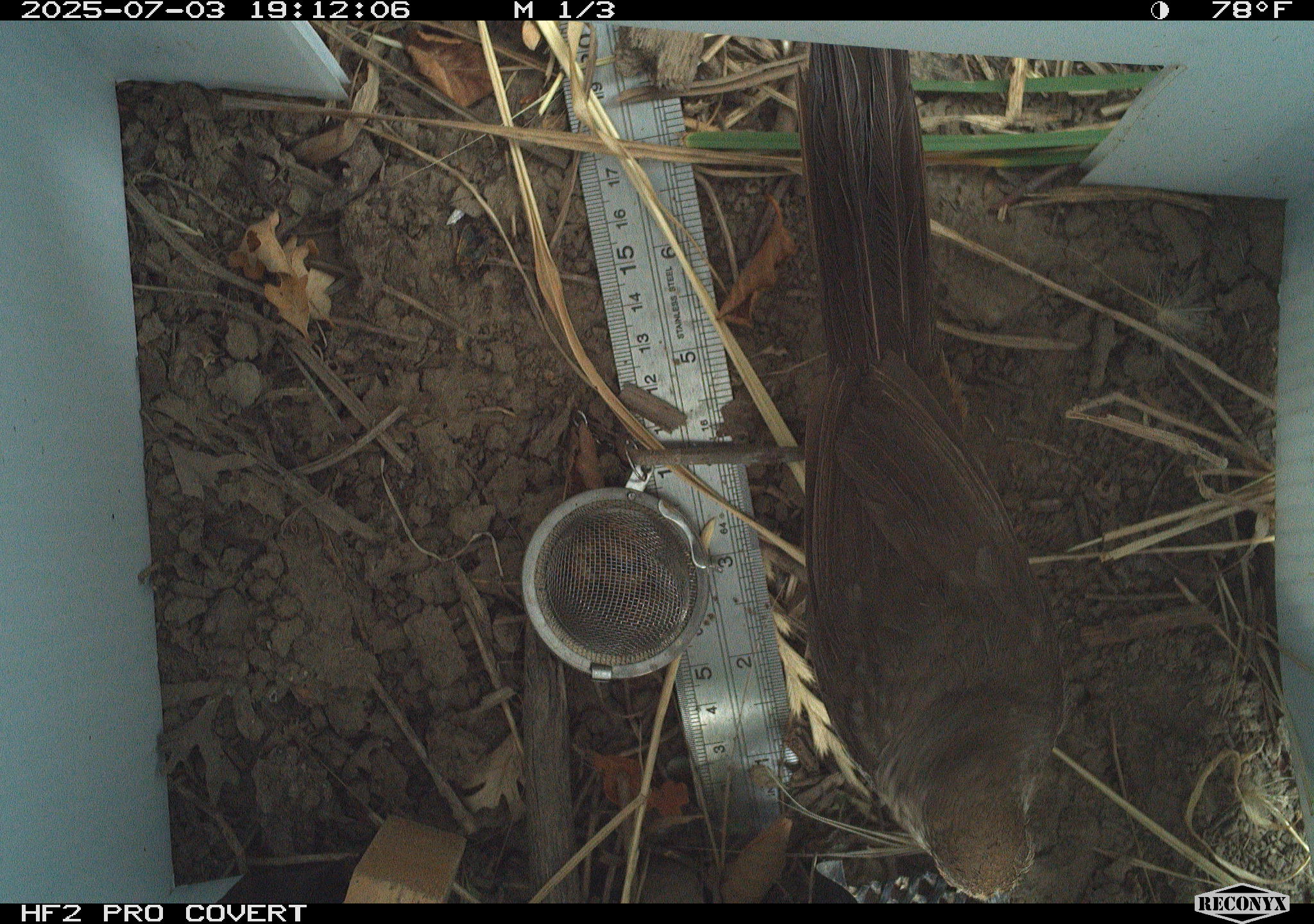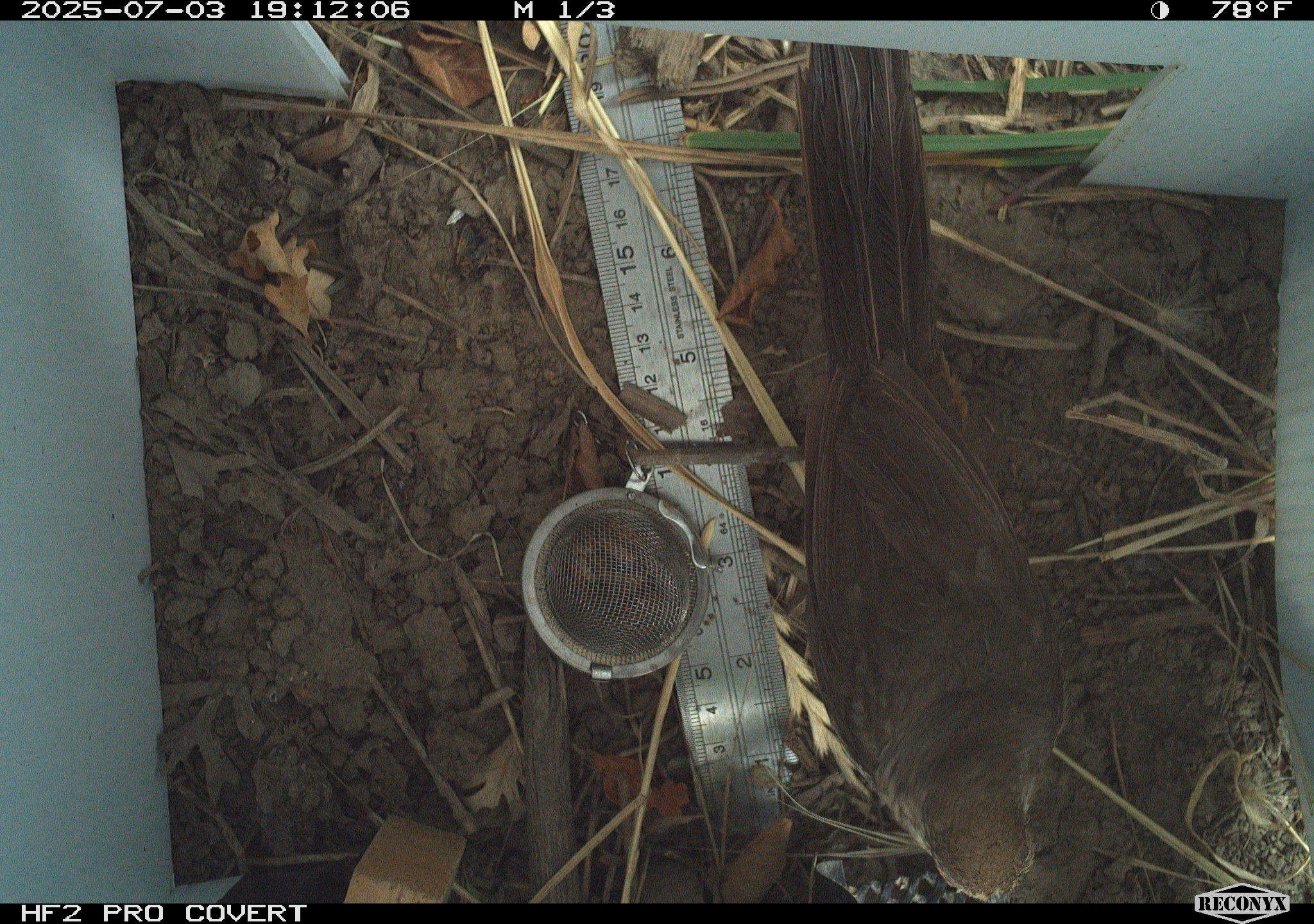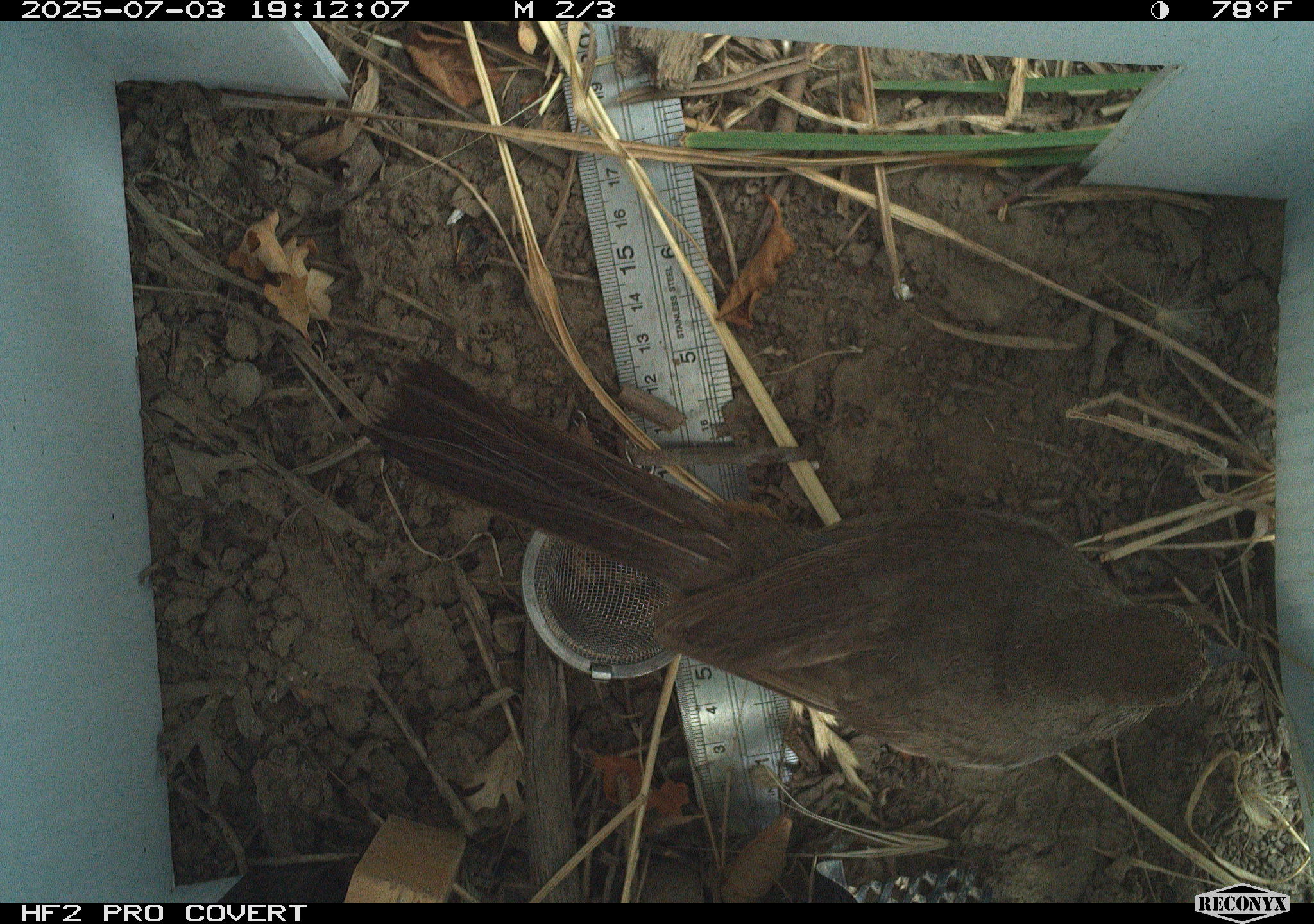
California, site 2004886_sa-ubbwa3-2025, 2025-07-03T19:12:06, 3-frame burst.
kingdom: Animalia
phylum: Chordata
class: Aves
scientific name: Aves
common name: bird